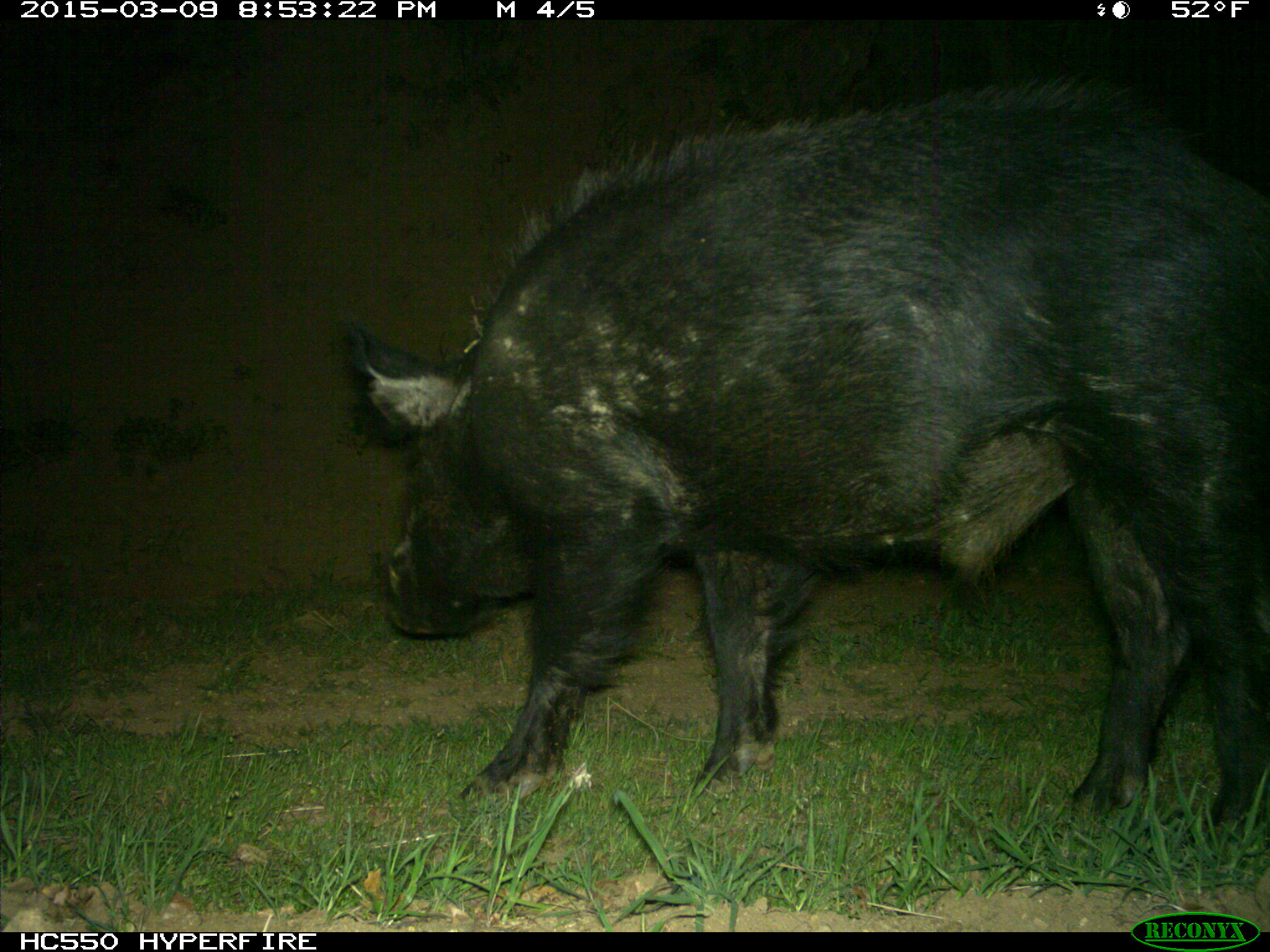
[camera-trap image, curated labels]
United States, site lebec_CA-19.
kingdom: Animalia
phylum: Chordata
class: Mammalia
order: Artiodactyla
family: Suidae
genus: Sus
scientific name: Sus scrofa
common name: wild boar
Sus scrofa (wild boar).